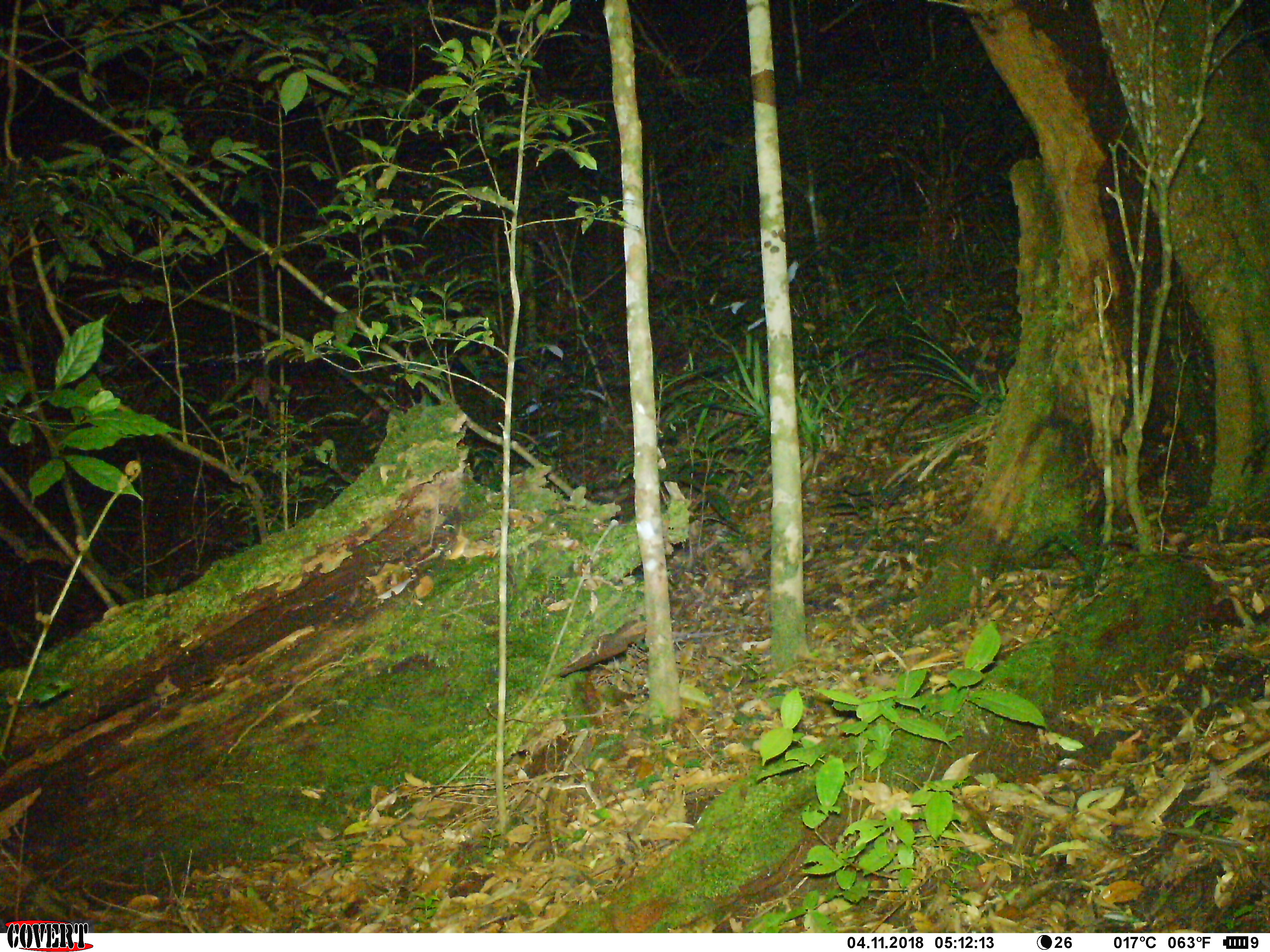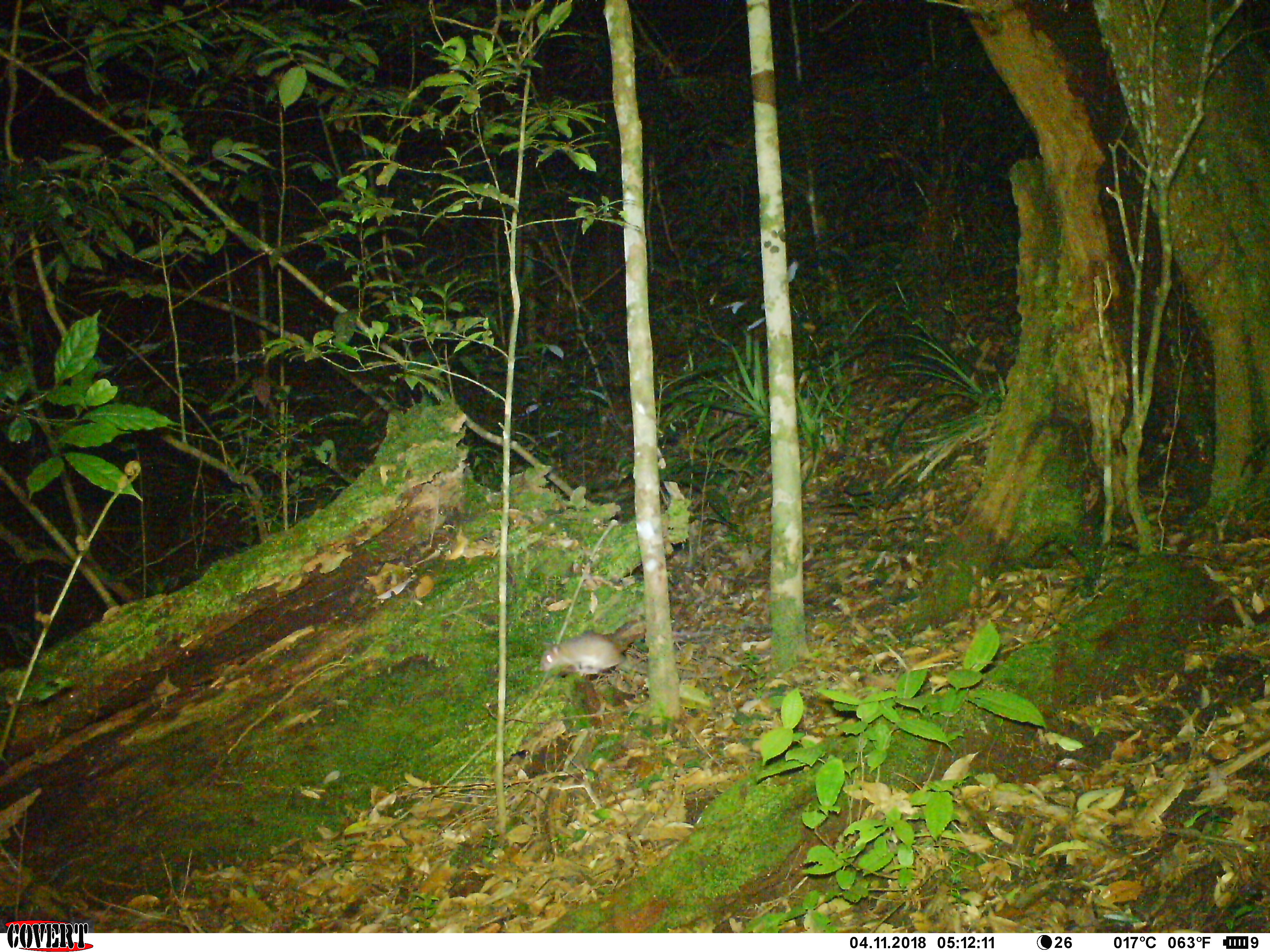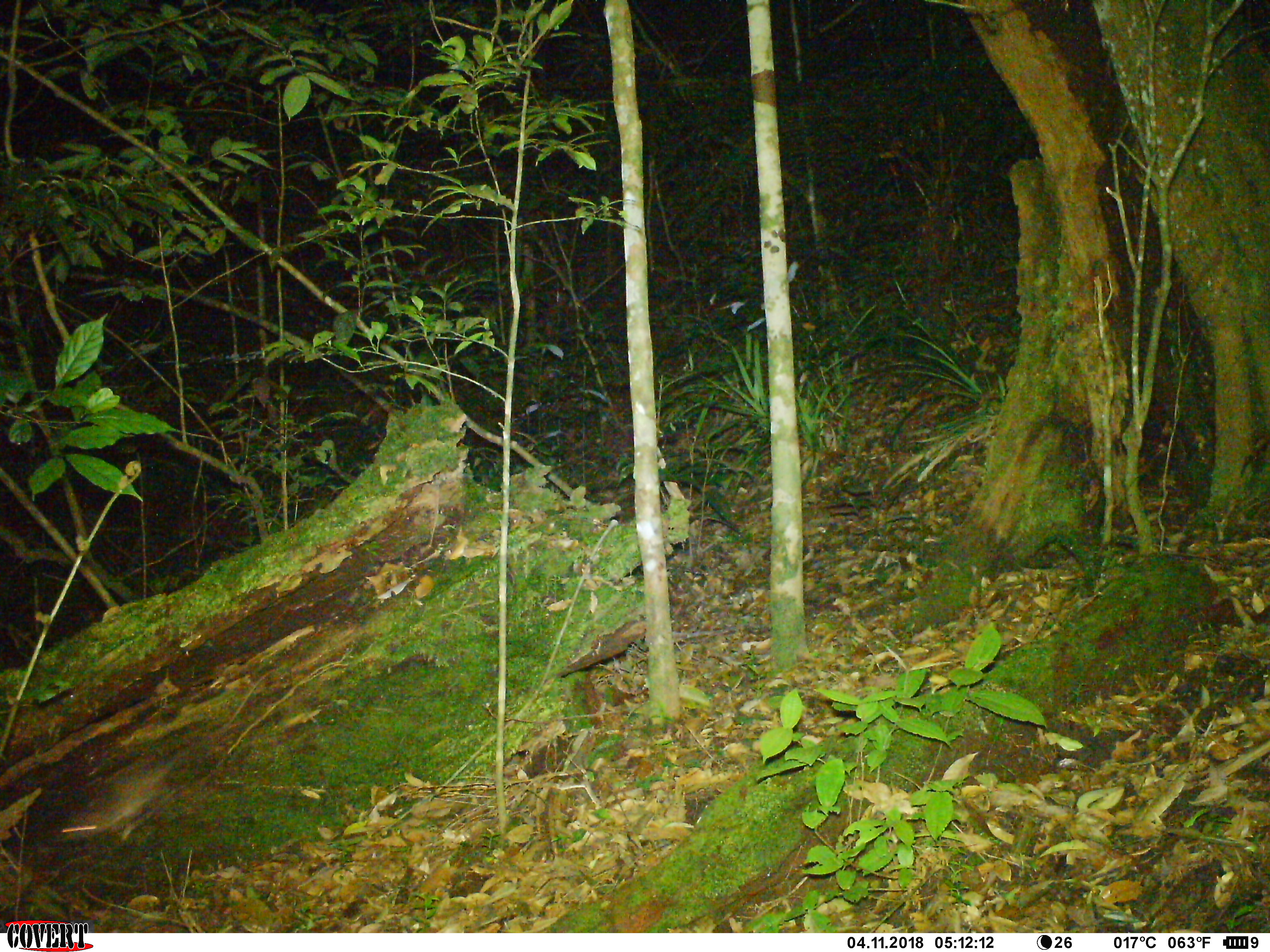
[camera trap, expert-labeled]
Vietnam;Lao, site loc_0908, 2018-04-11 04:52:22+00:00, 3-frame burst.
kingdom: Animalia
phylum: Chordata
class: Mammalia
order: Rodentia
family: Muridae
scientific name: Muridae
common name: old-world mice and rats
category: unidentified murid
Unidentified murid (old-world mice and rats) (Muridae). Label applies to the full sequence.